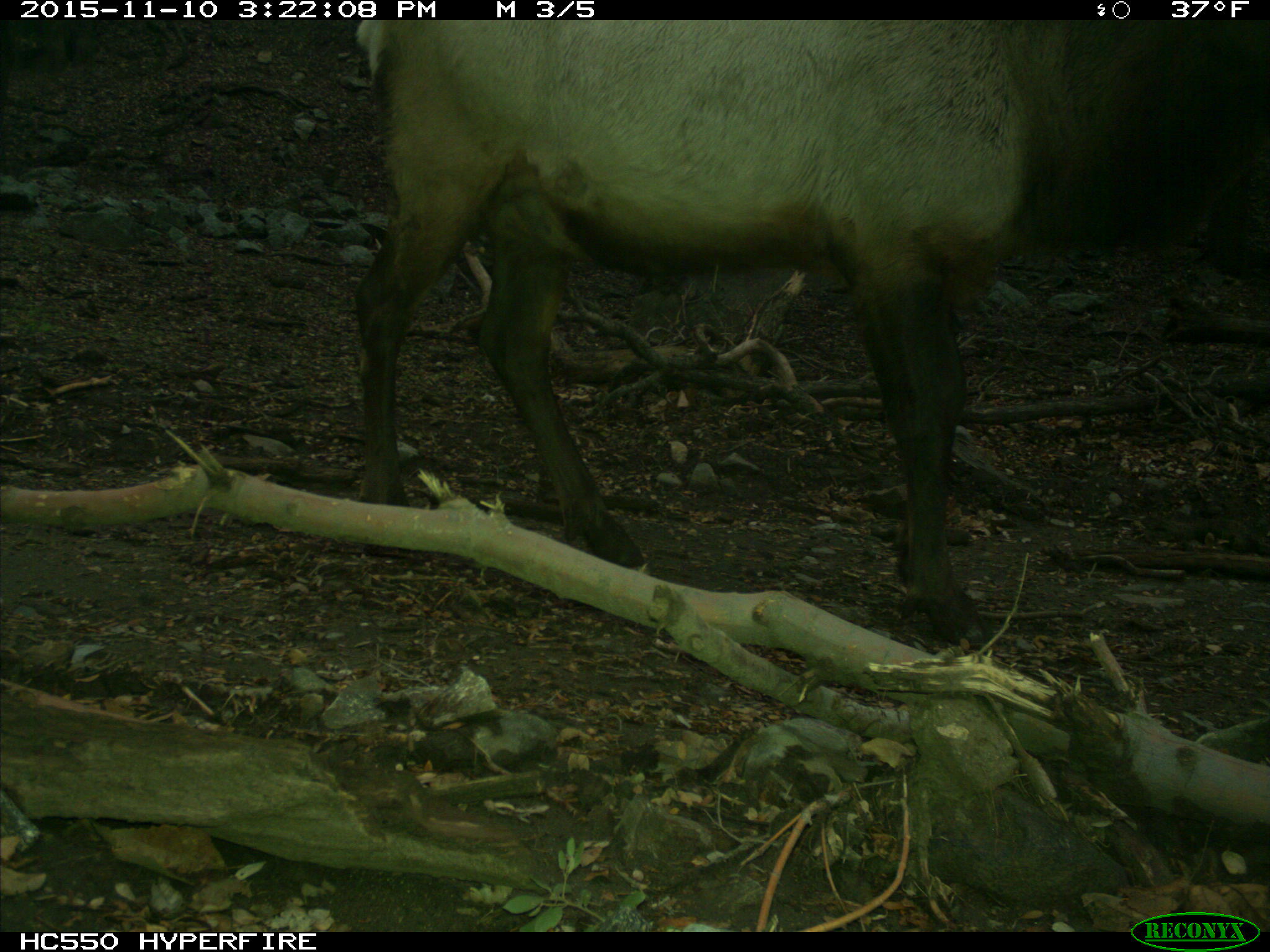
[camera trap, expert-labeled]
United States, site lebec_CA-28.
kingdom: Animalia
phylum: Chordata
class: Mammalia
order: Artiodactyla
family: Cervidae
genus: Cervus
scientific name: Cervus canadensis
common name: elk